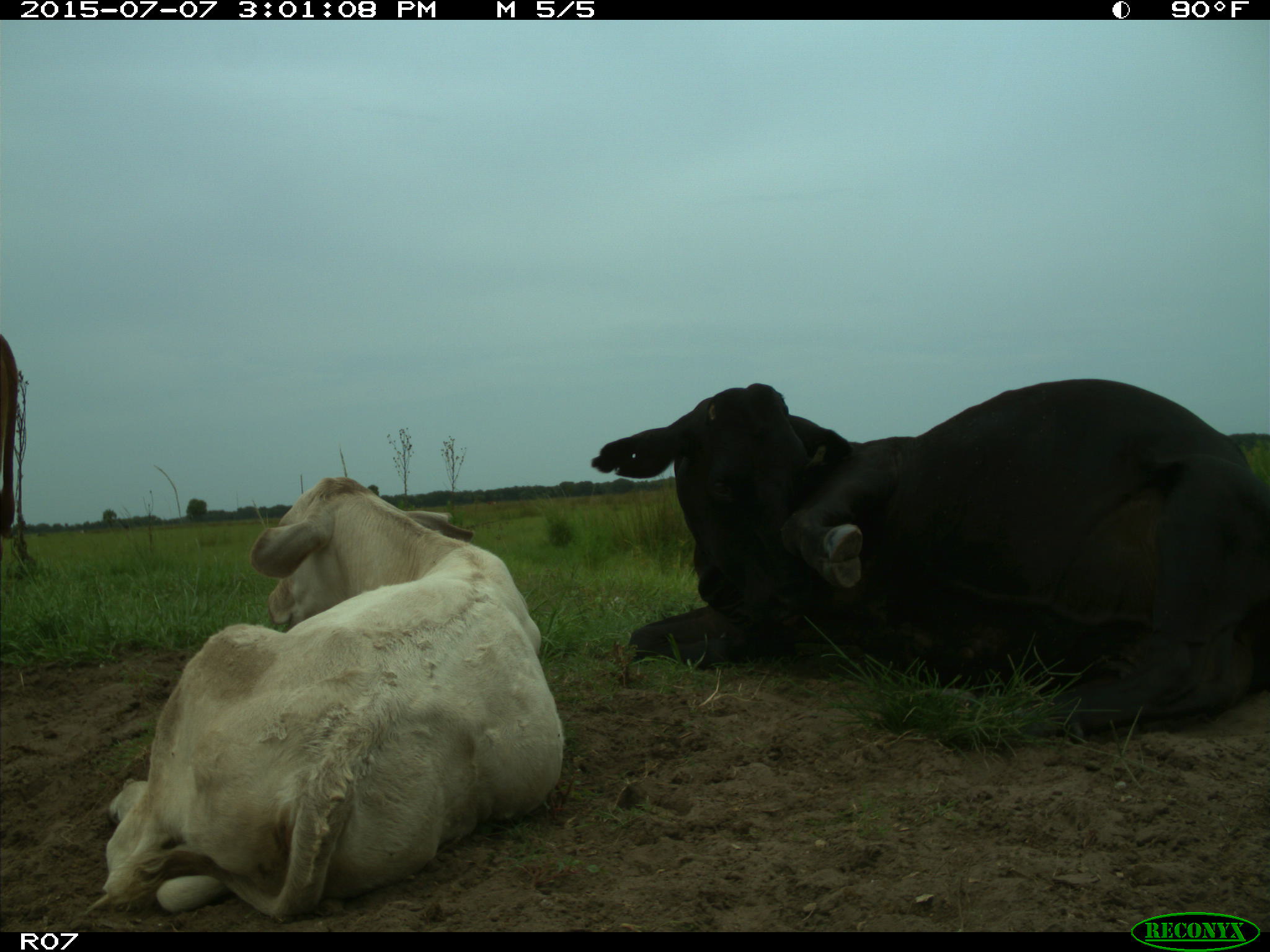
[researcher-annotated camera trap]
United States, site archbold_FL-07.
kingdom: Animalia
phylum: Chordata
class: Mammalia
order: Artiodactyla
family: Bovidae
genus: Bos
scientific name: Bos taurus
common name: domestic cow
Bos taurus (domestic cow).